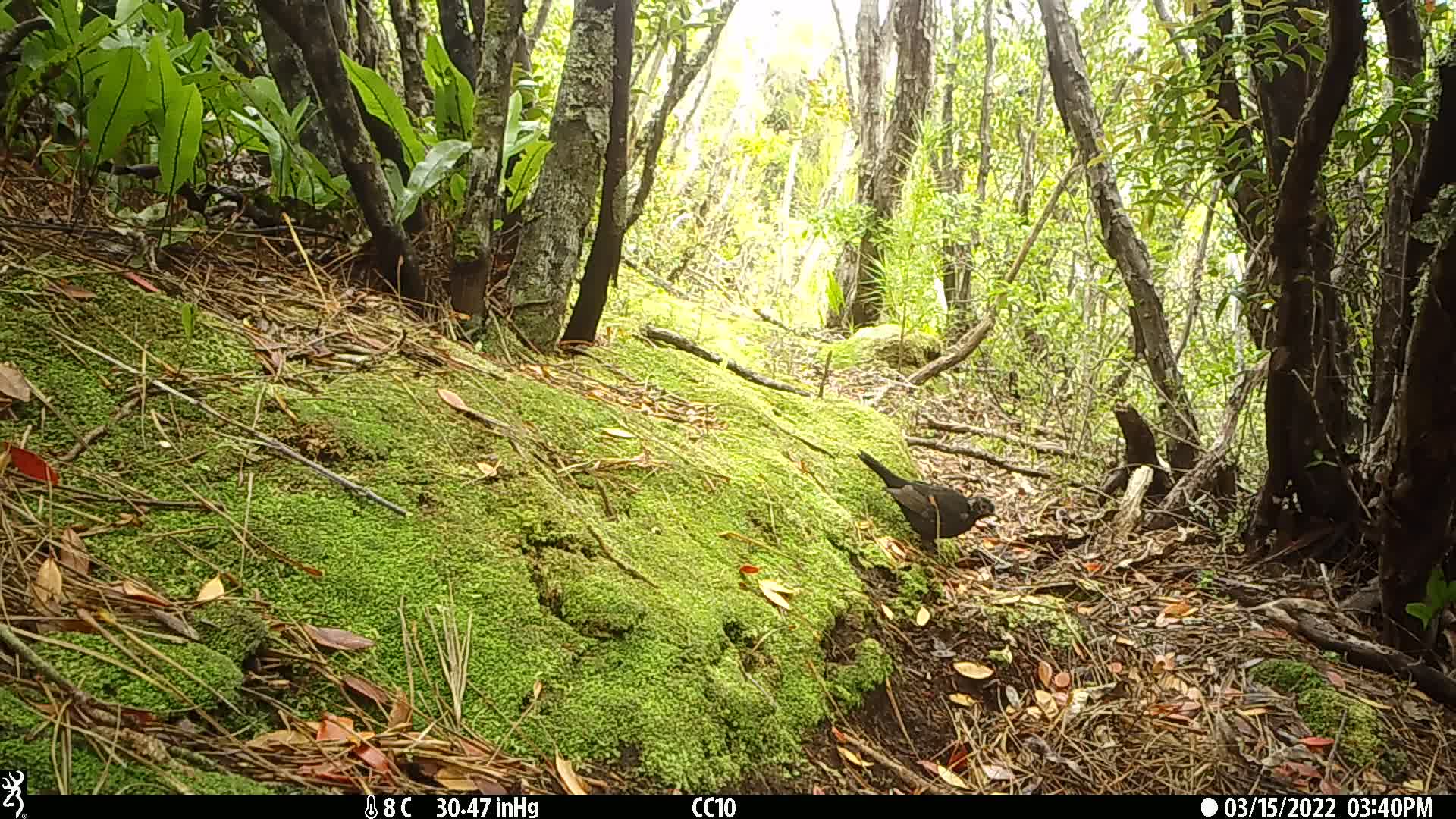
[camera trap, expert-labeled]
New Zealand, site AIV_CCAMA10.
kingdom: Animalia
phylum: Chordata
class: Aves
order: Passeriformes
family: Turdidae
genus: Turdus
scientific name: Turdus merula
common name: eurasian blackbird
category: blackbird